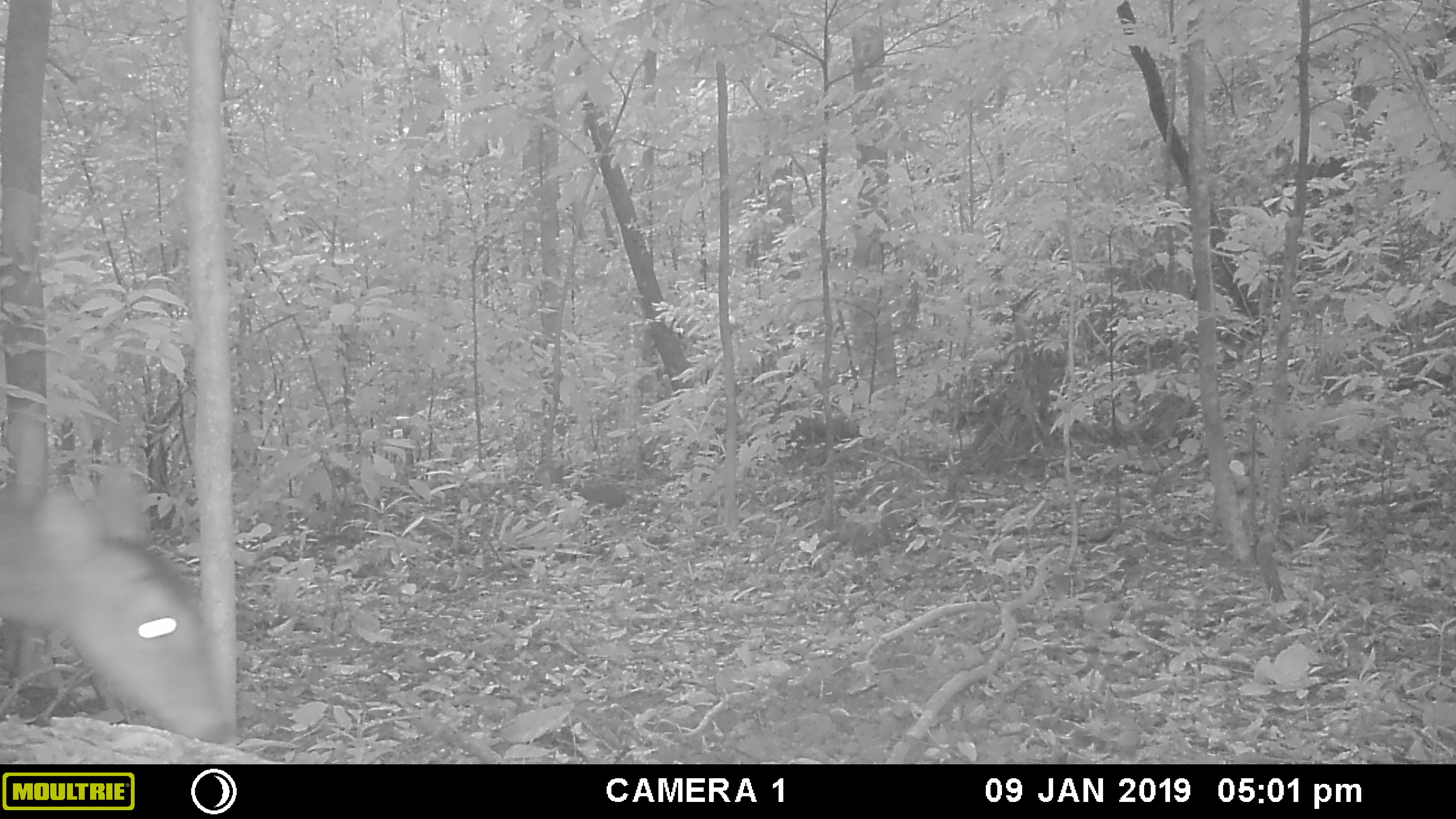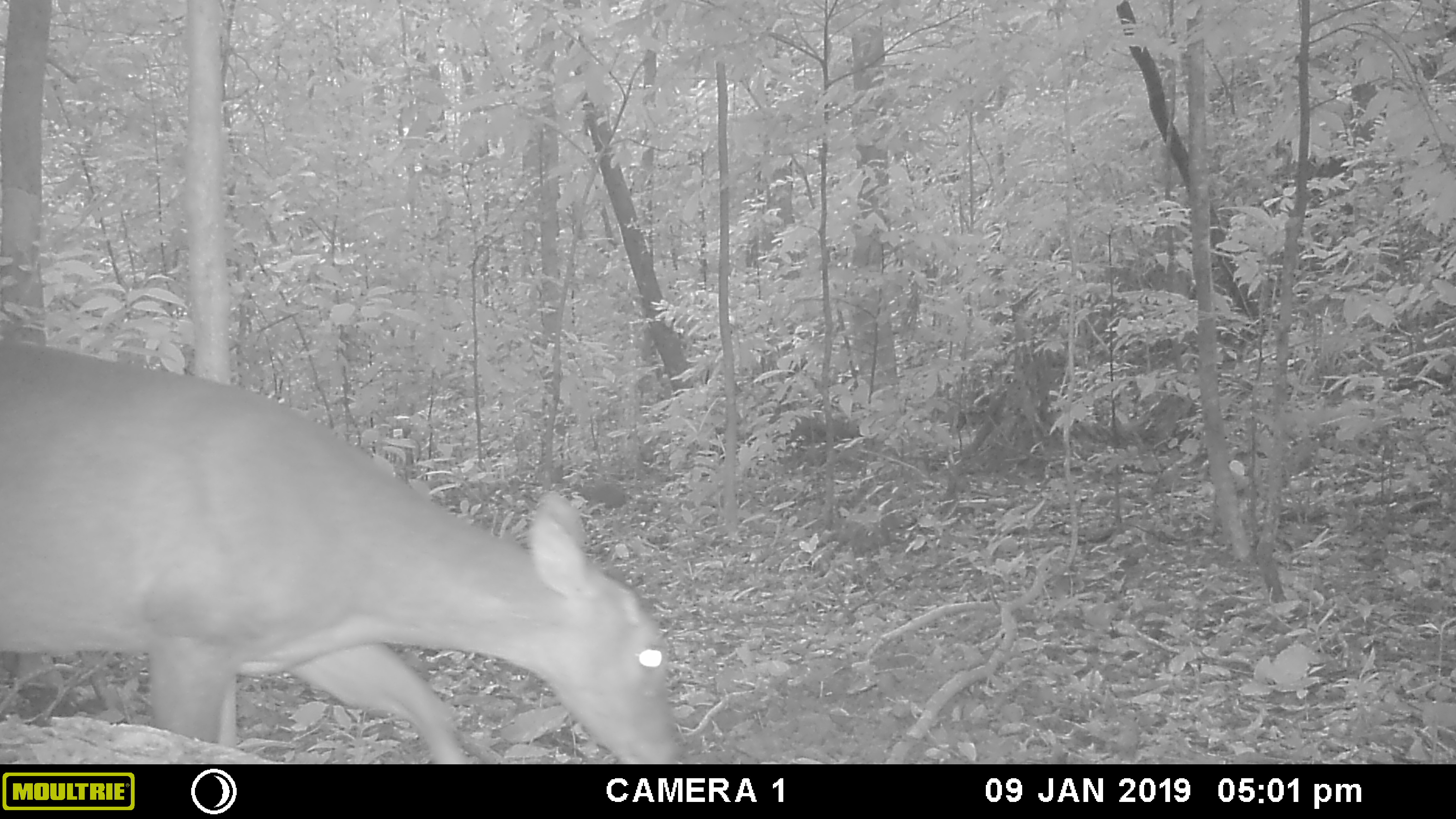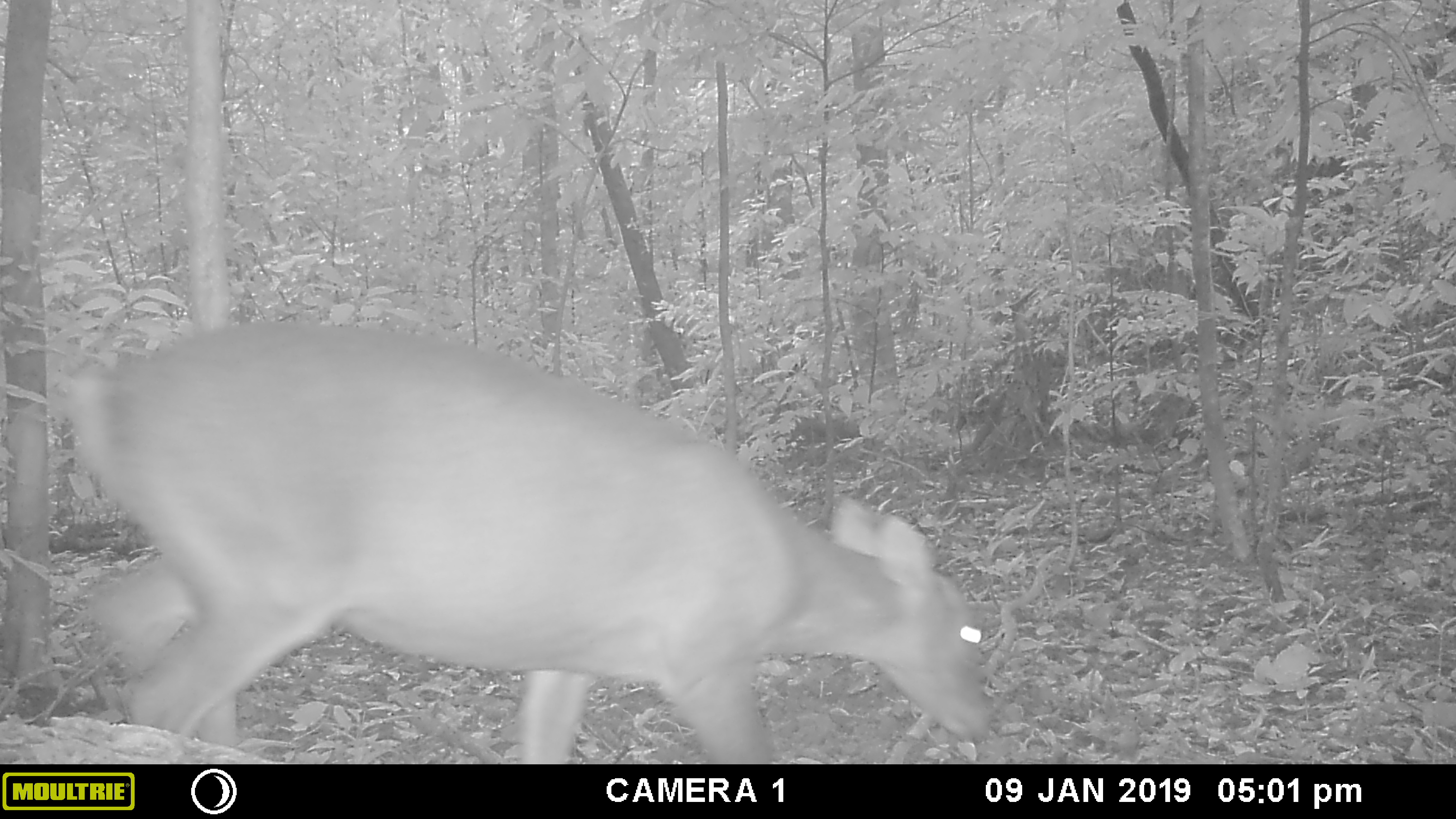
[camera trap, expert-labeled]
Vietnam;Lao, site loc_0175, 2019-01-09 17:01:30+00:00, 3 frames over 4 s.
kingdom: Animalia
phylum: Chordata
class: Mammalia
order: Artiodactyla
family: Cervidae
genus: Muntiacus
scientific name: Muntiacus vuquangensis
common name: large-antlered muntjac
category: large antlered muntjac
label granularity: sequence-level